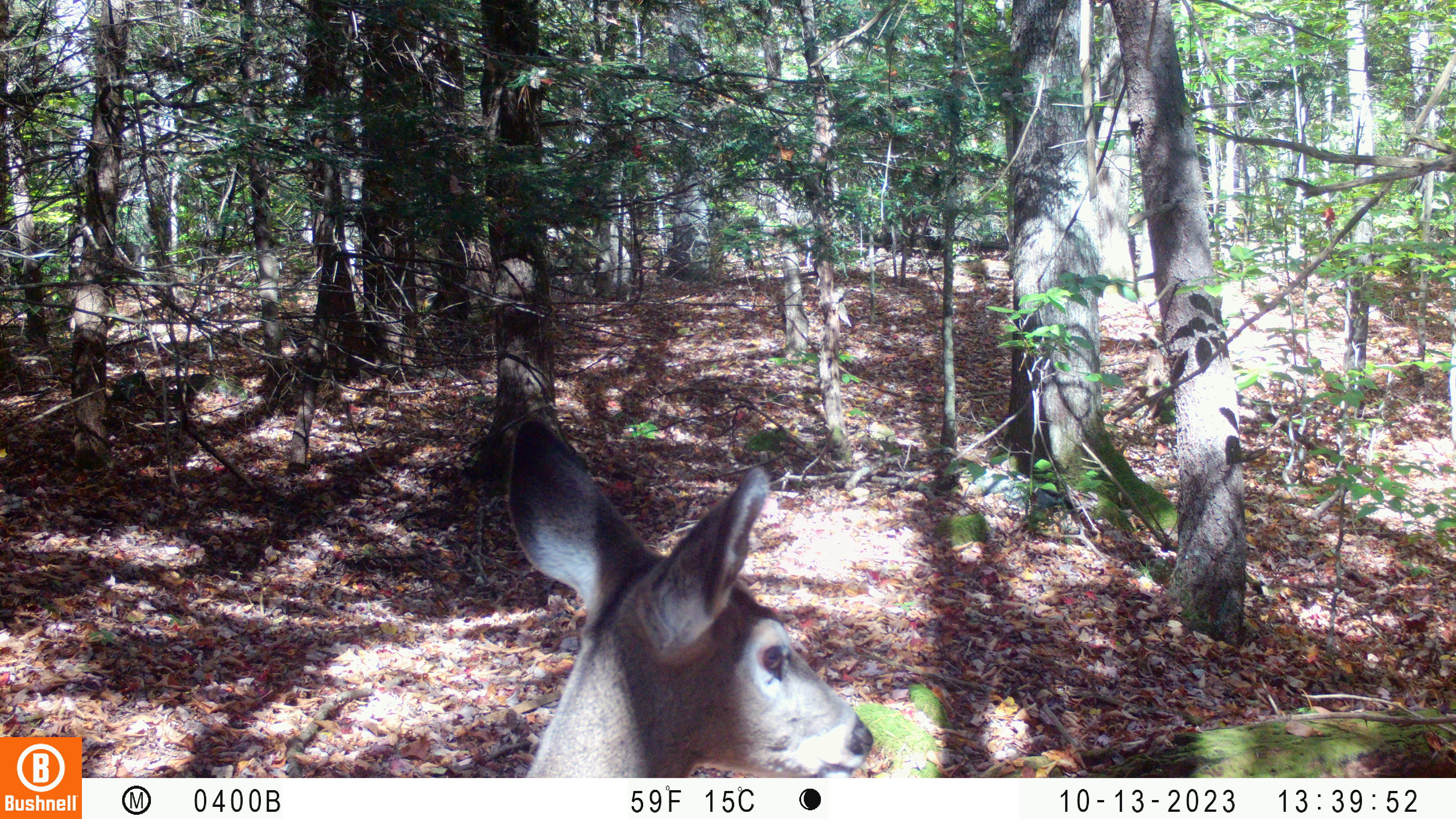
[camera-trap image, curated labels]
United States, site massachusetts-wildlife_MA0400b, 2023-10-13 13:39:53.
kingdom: Animalia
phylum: Chordata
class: Mammalia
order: Artiodactyla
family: Cervidae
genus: Odocoileus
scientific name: Odocoileus virginianus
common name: white-tailed deer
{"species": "white-tailed deer (Odocoileus virginianus)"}